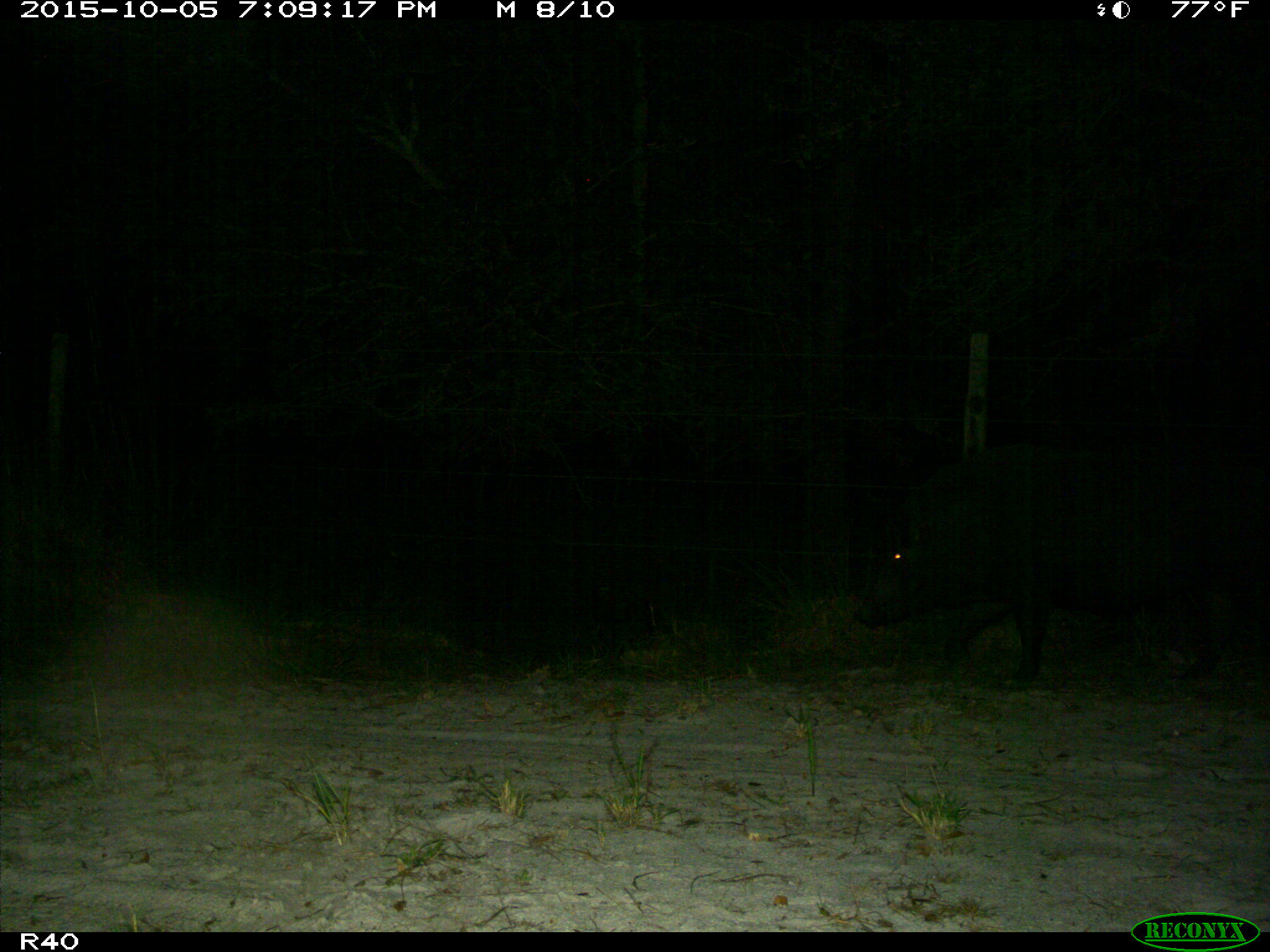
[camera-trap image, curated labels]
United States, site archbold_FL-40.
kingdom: Animalia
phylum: Chordata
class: Mammalia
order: Artiodactyla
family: Suidae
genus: Sus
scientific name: Sus scrofa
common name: wild boar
Sus scrofa (wild boar).